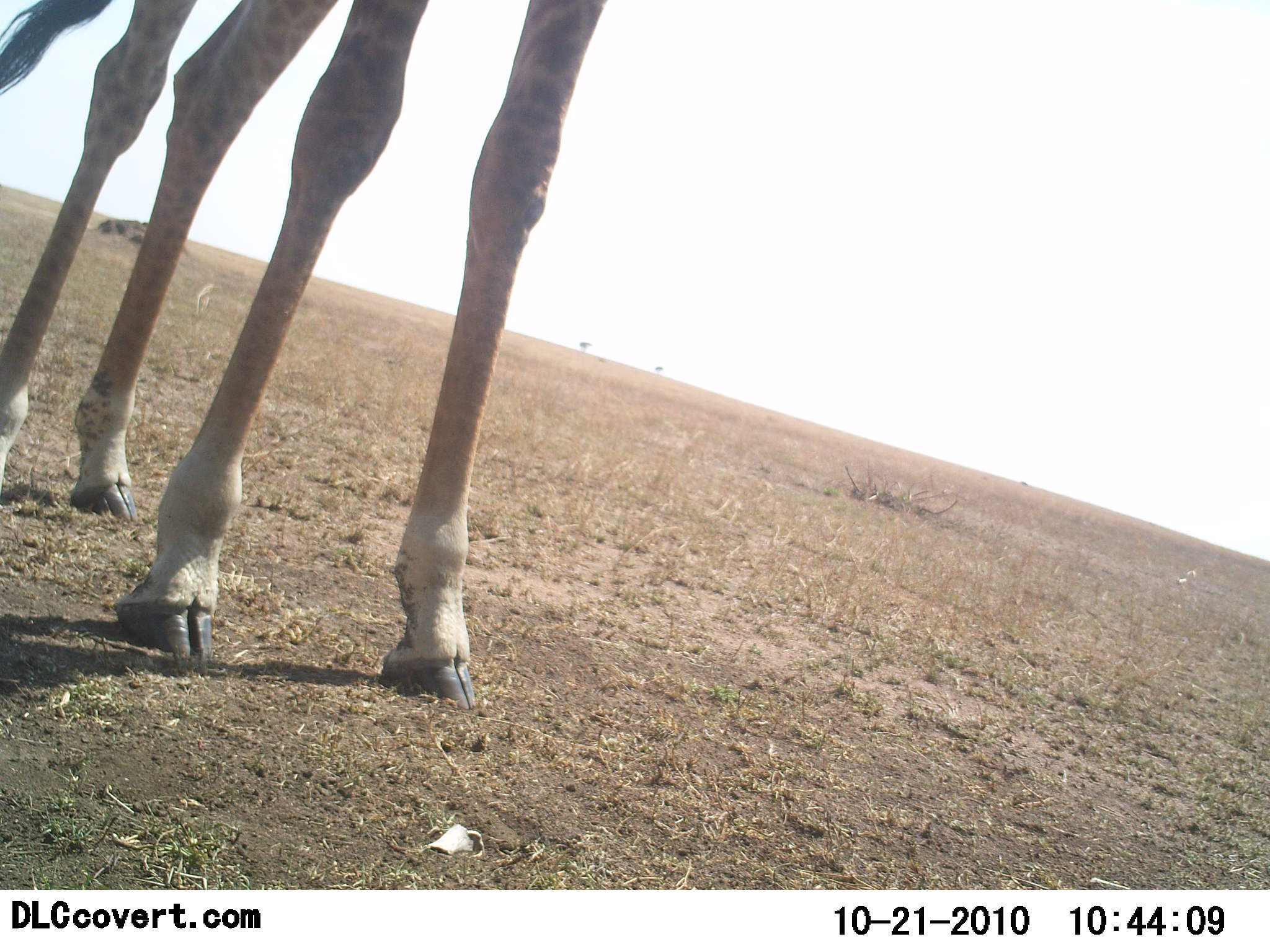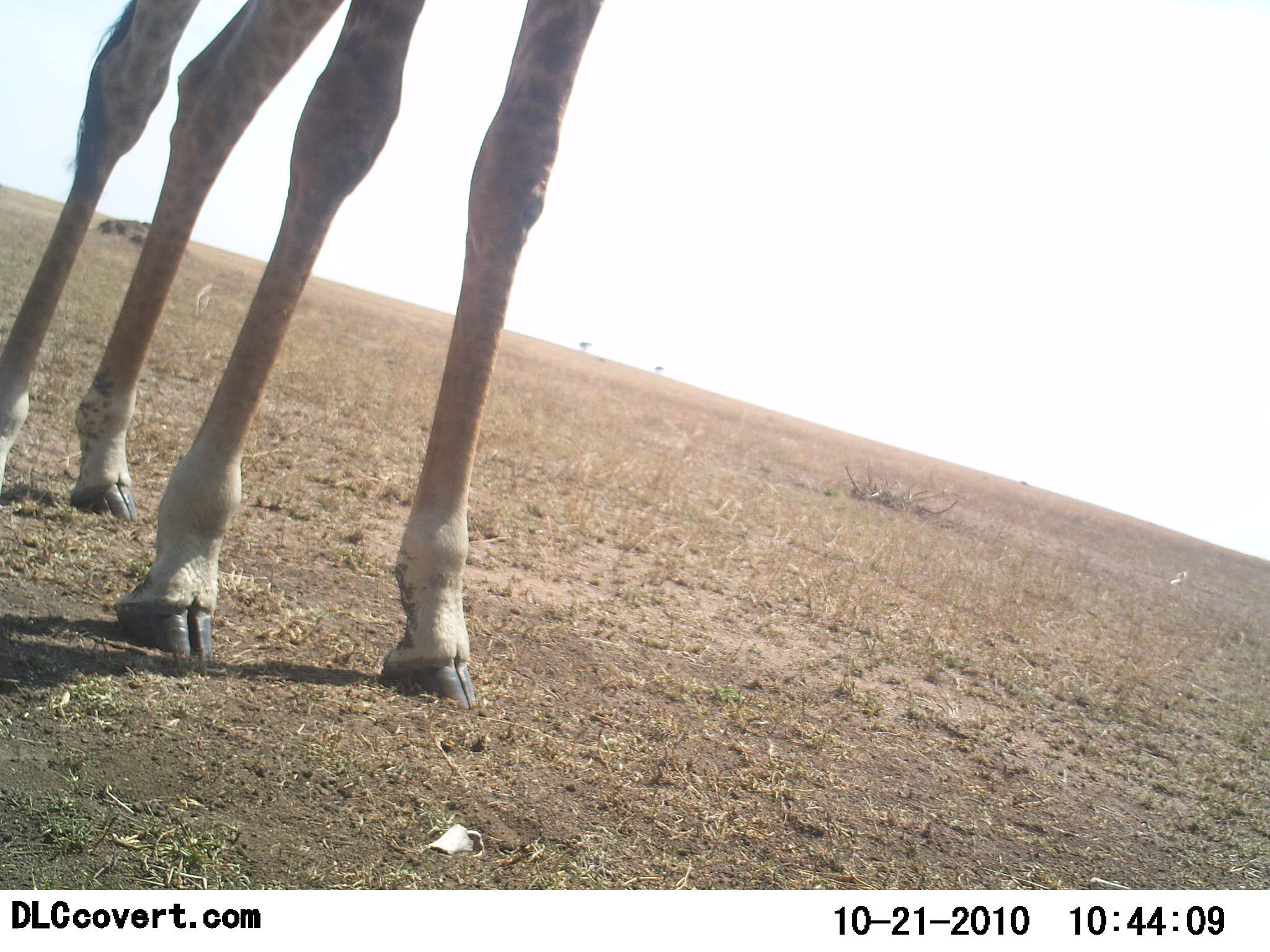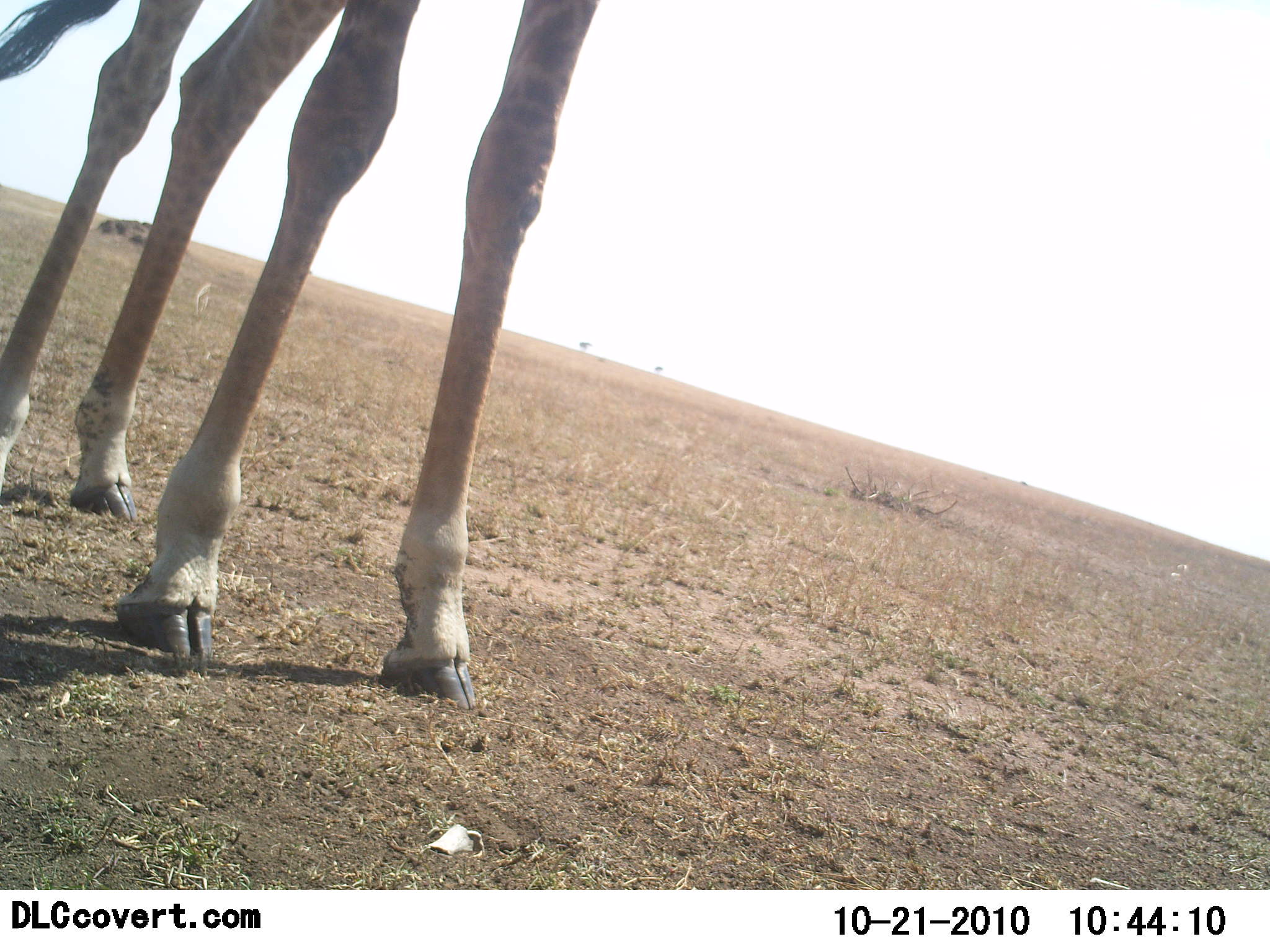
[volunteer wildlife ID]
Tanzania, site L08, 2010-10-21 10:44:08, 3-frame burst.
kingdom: Animalia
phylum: Chordata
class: Mammalia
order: Artiodactyla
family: Giraffidae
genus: Giraffa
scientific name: Giraffa camelopardalis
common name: giraffe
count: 1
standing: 100%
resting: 0%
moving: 0%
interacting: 0%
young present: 0%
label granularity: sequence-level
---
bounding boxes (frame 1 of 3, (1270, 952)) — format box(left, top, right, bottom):
animal: box(1, 0, 603, 711)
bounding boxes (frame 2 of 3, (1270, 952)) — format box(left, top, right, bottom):
animal: box(0, 0, 609, 707)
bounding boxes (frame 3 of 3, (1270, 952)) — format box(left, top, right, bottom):
animal: box(0, 0, 606, 716)